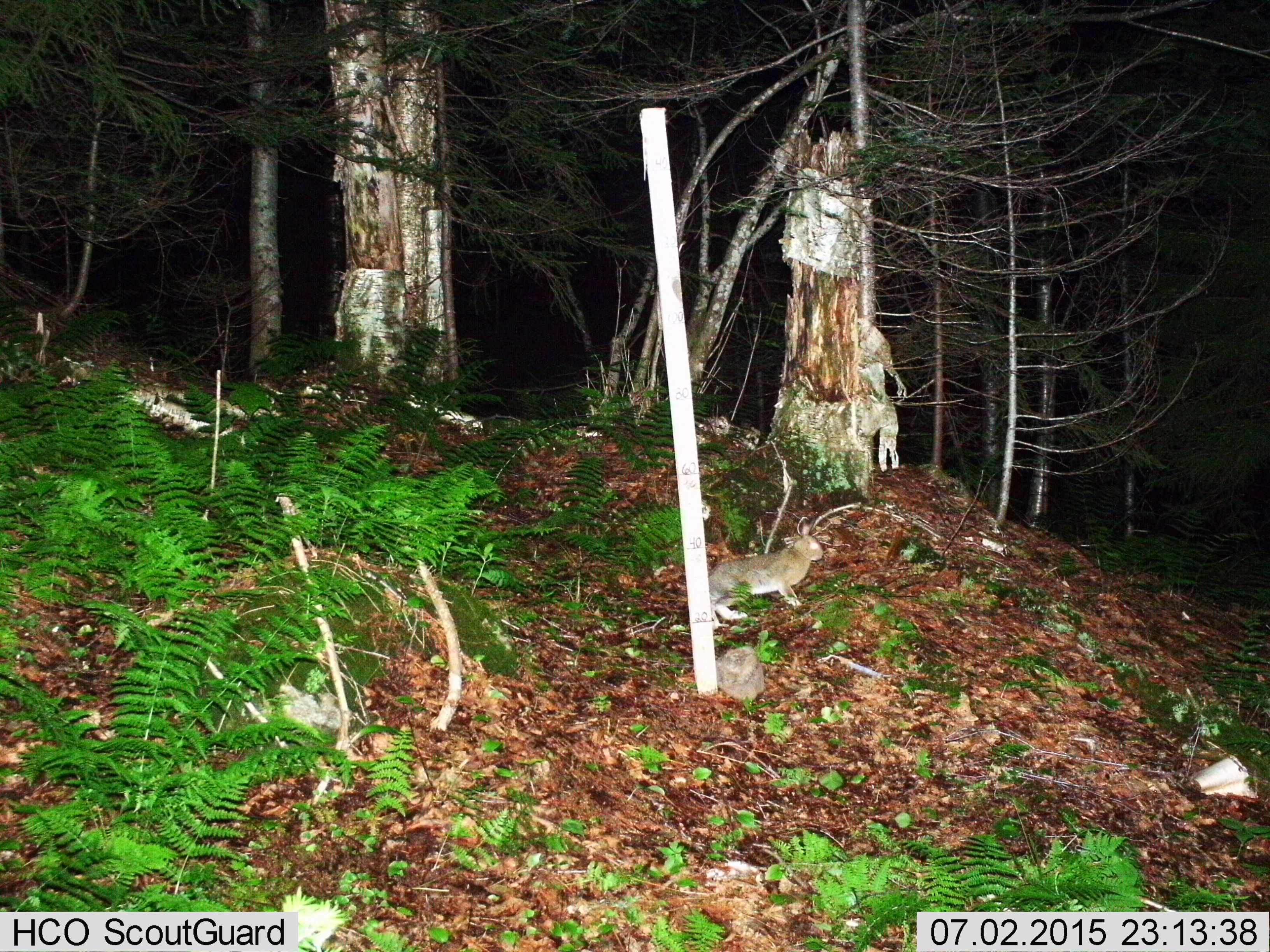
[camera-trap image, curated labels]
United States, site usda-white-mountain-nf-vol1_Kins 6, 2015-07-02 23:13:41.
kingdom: Animalia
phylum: Chordata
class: Mammalia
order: Lagomorpha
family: Leporidae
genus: Lepus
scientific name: Lepus americanus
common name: snowshoe hare